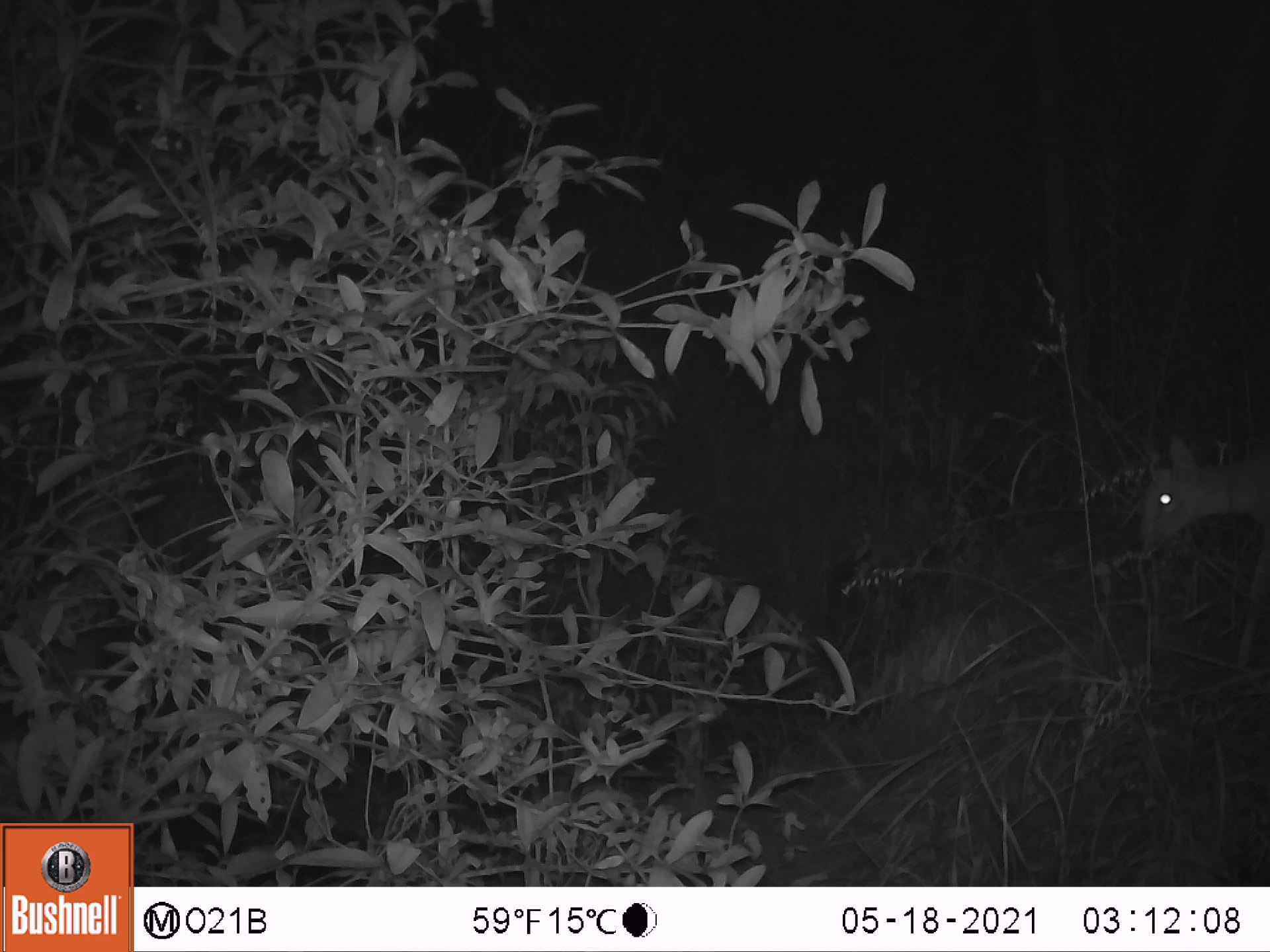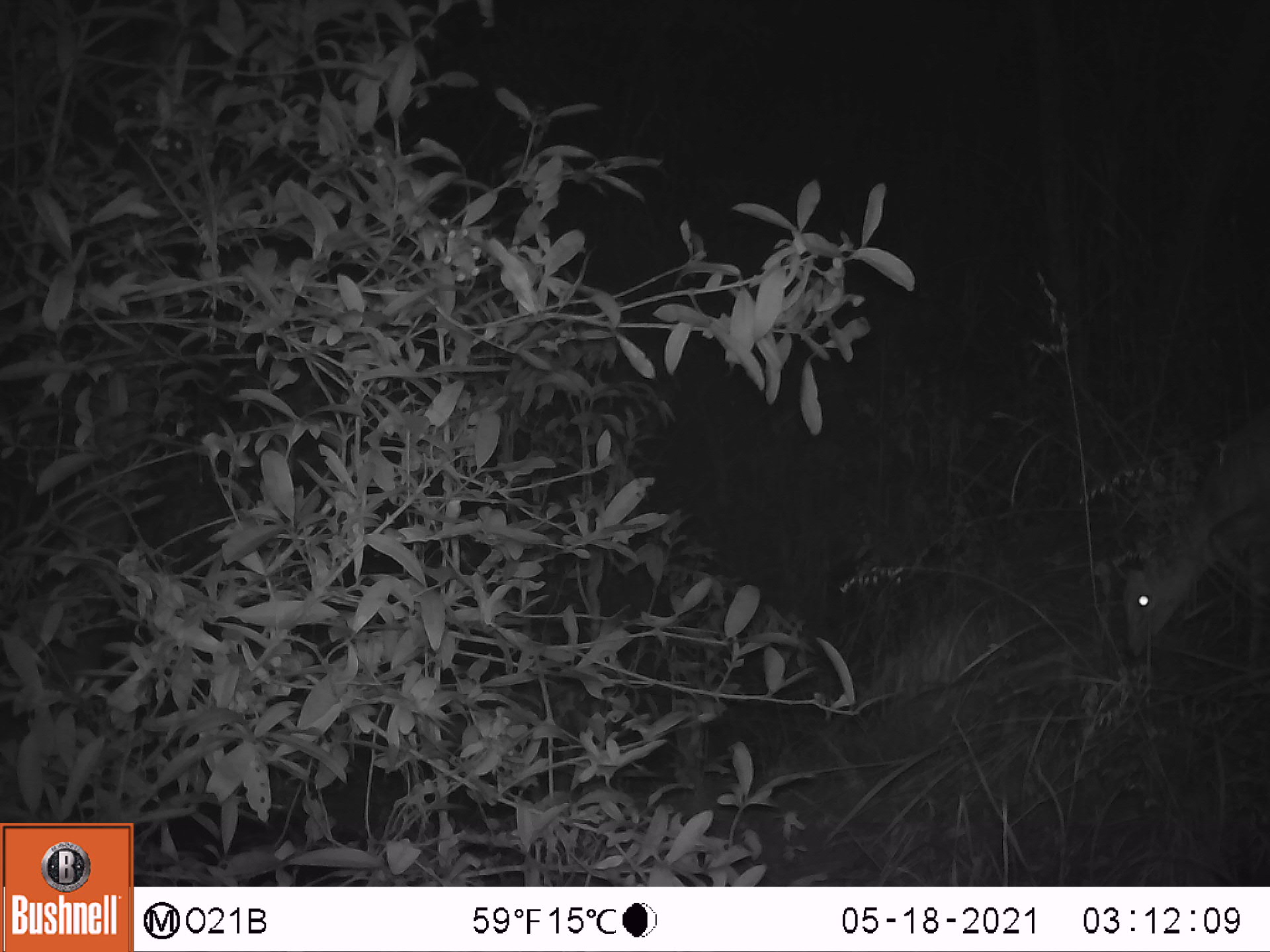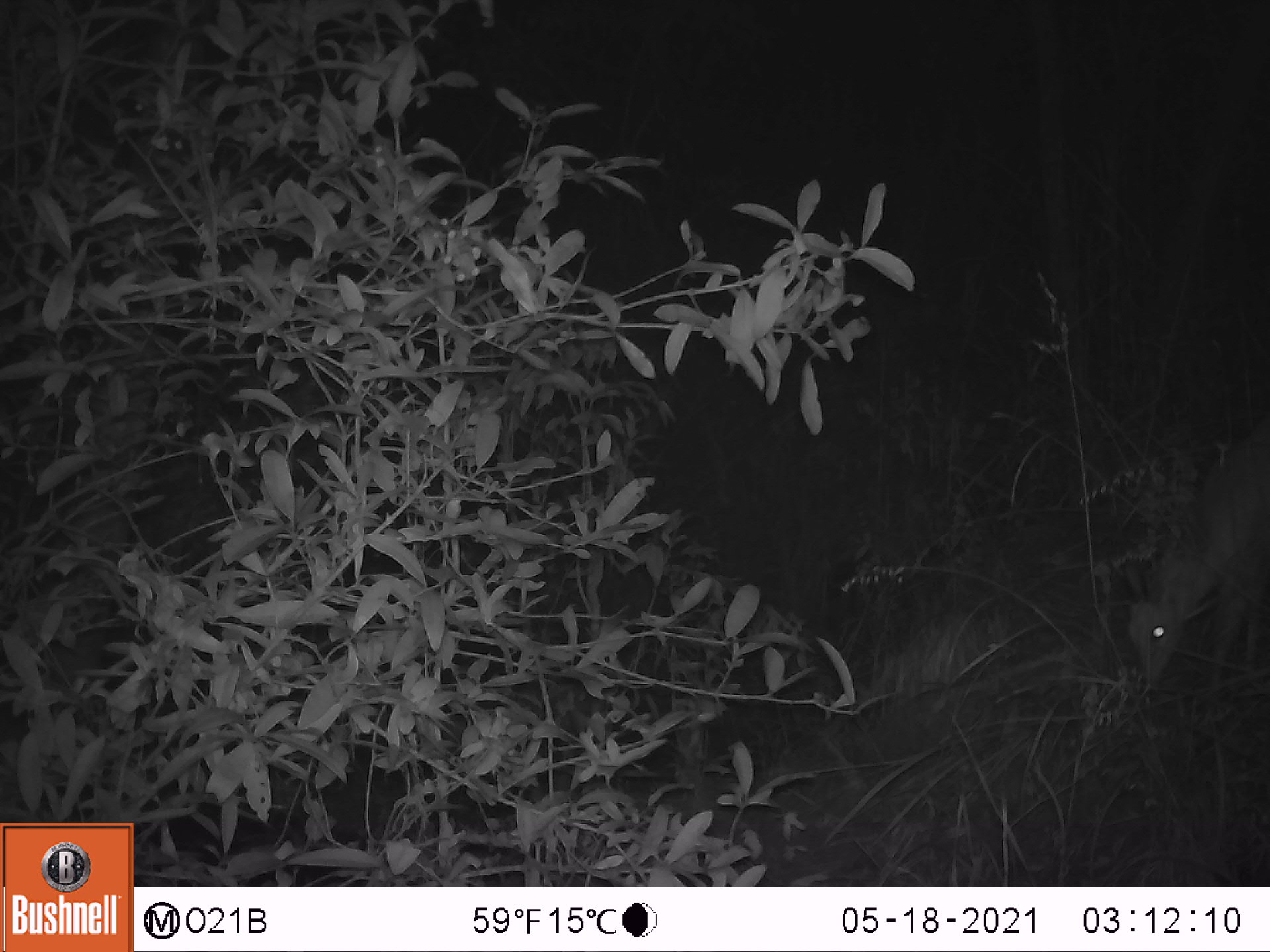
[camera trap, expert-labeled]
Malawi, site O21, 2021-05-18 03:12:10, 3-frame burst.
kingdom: Animalia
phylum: Chordata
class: Mammalia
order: Artiodactyla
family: Bovidae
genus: Sylvicapra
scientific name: Sylvicapra grimmia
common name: common duiker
Common duiker (Sylvicapra grimmia), count 1.